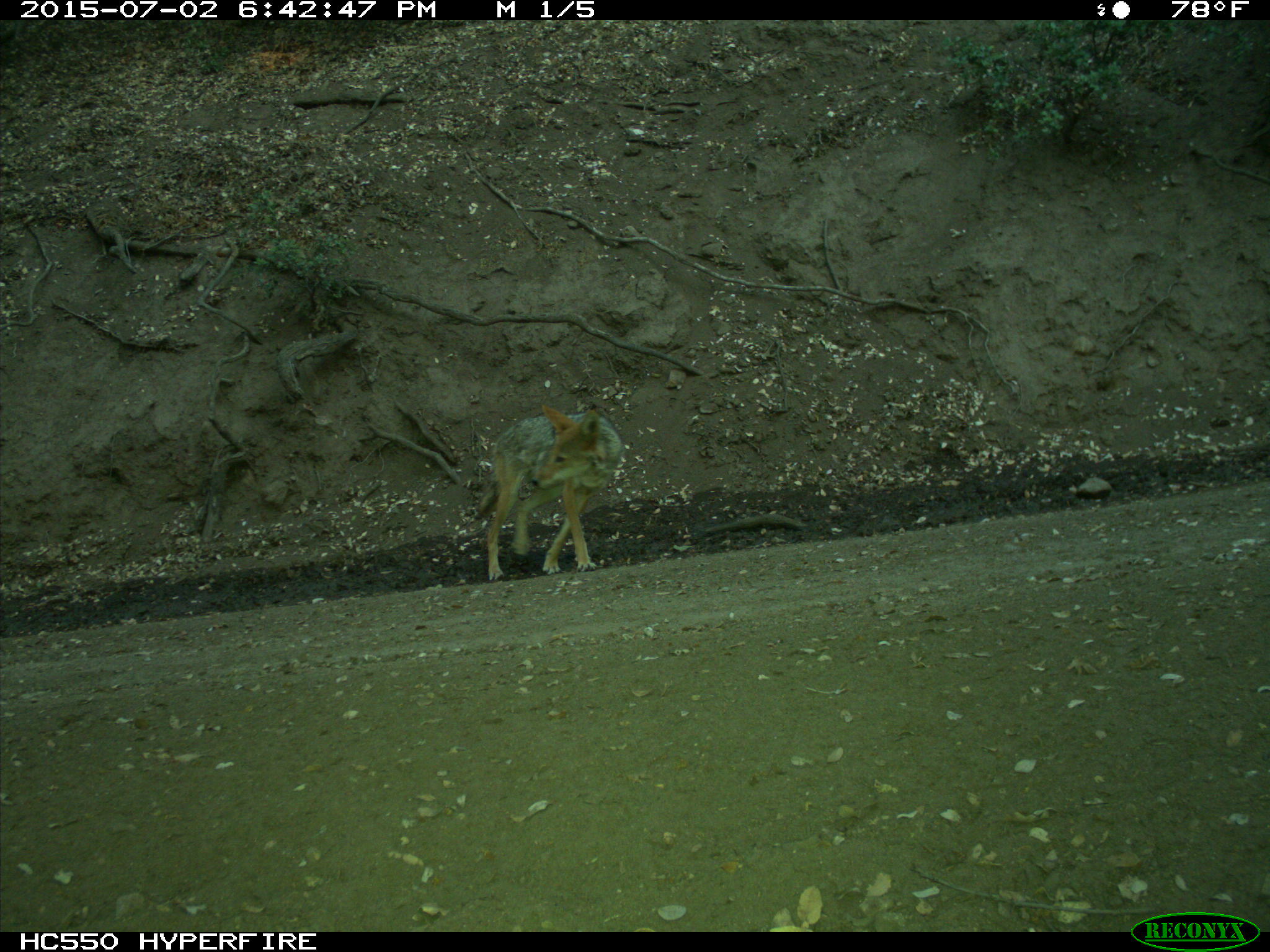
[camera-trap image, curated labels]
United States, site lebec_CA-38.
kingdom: Animalia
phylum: Chordata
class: Mammalia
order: Carnivora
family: Canidae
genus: Canis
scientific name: Canis latrans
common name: coyote